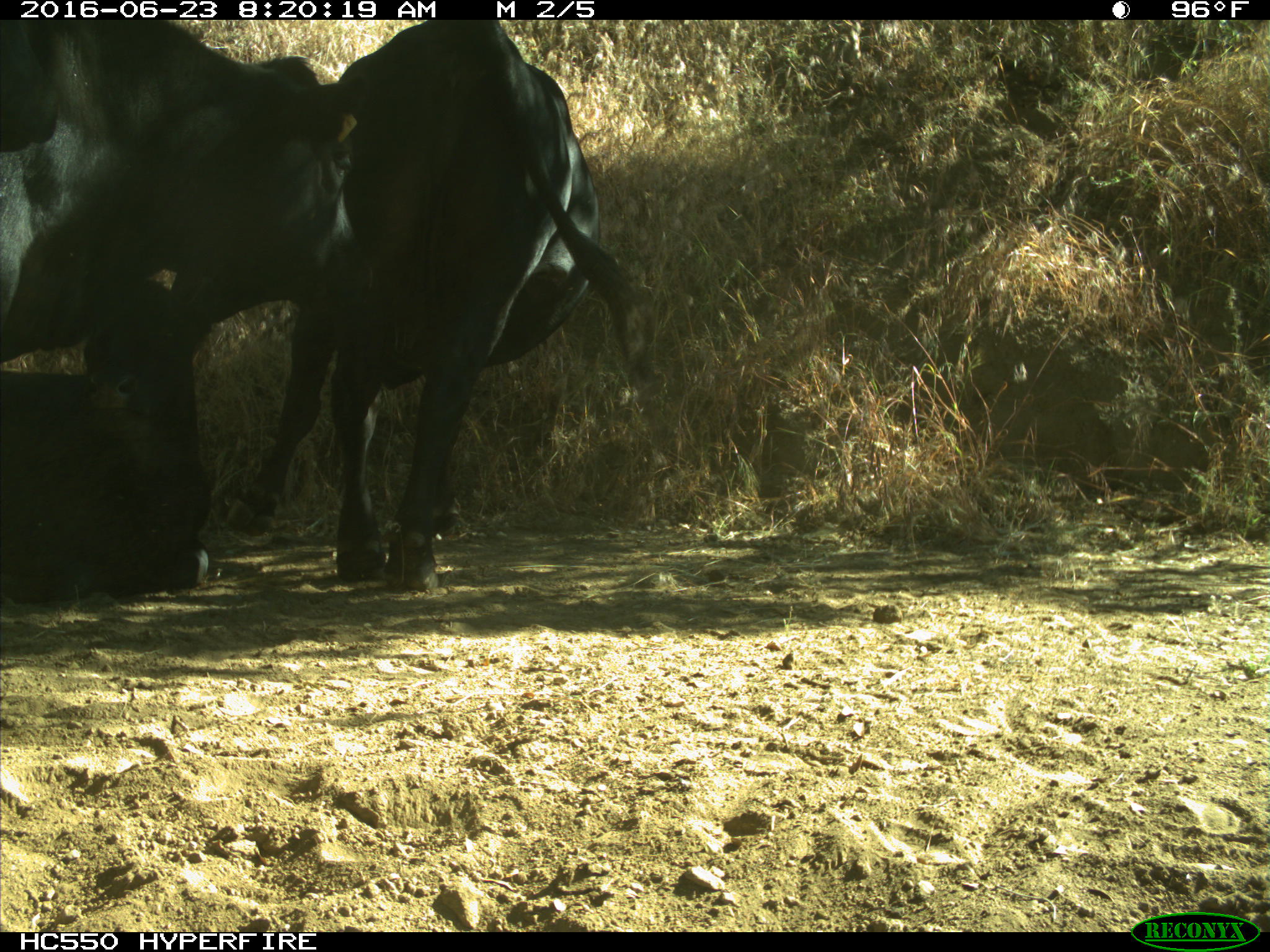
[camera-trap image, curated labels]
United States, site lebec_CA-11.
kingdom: Animalia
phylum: Chordata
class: Mammalia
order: Artiodactyla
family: Bovidae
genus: Bos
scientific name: Bos taurus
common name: domestic cow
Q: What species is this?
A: Bos taurus (domestic cow).